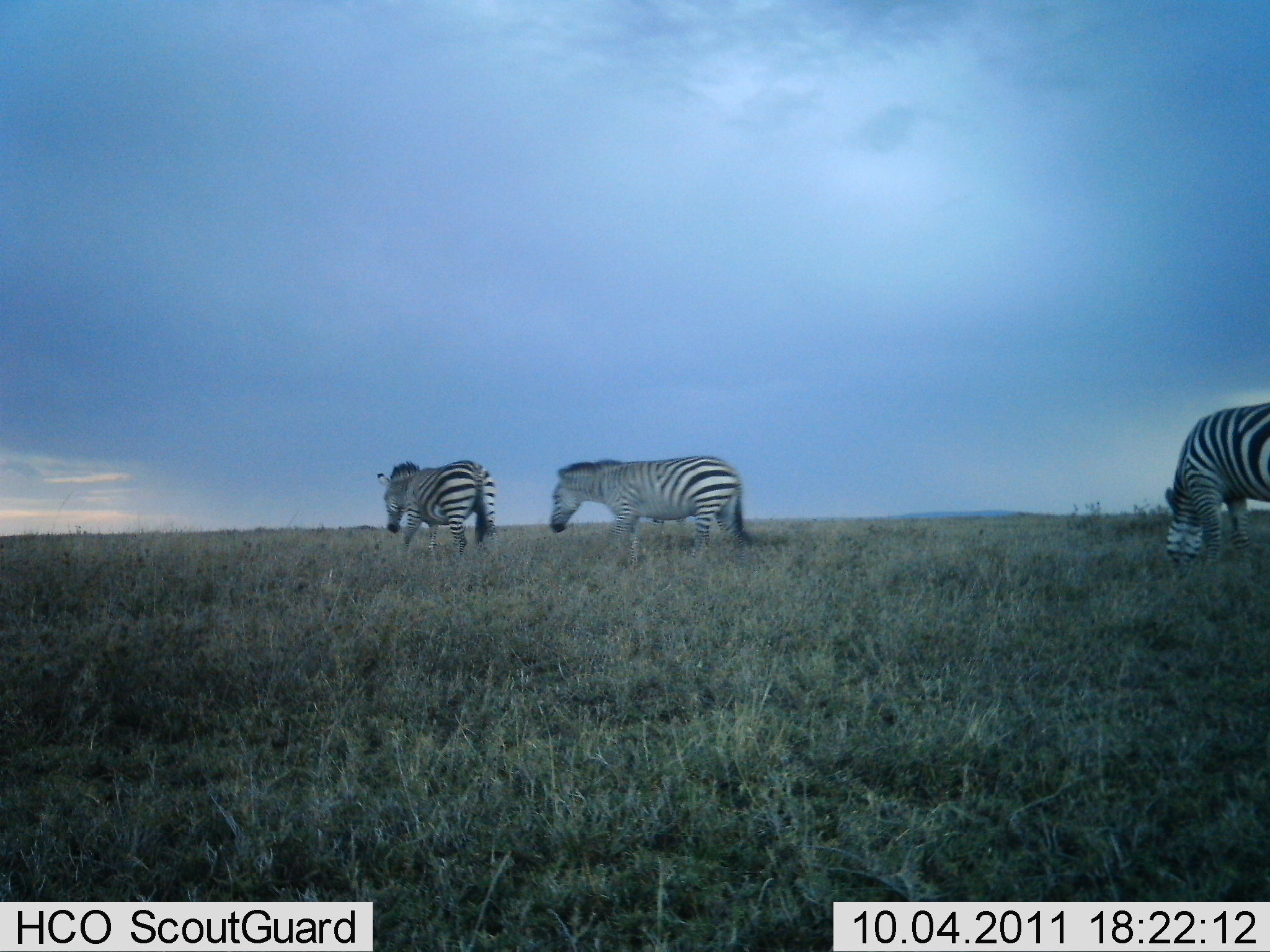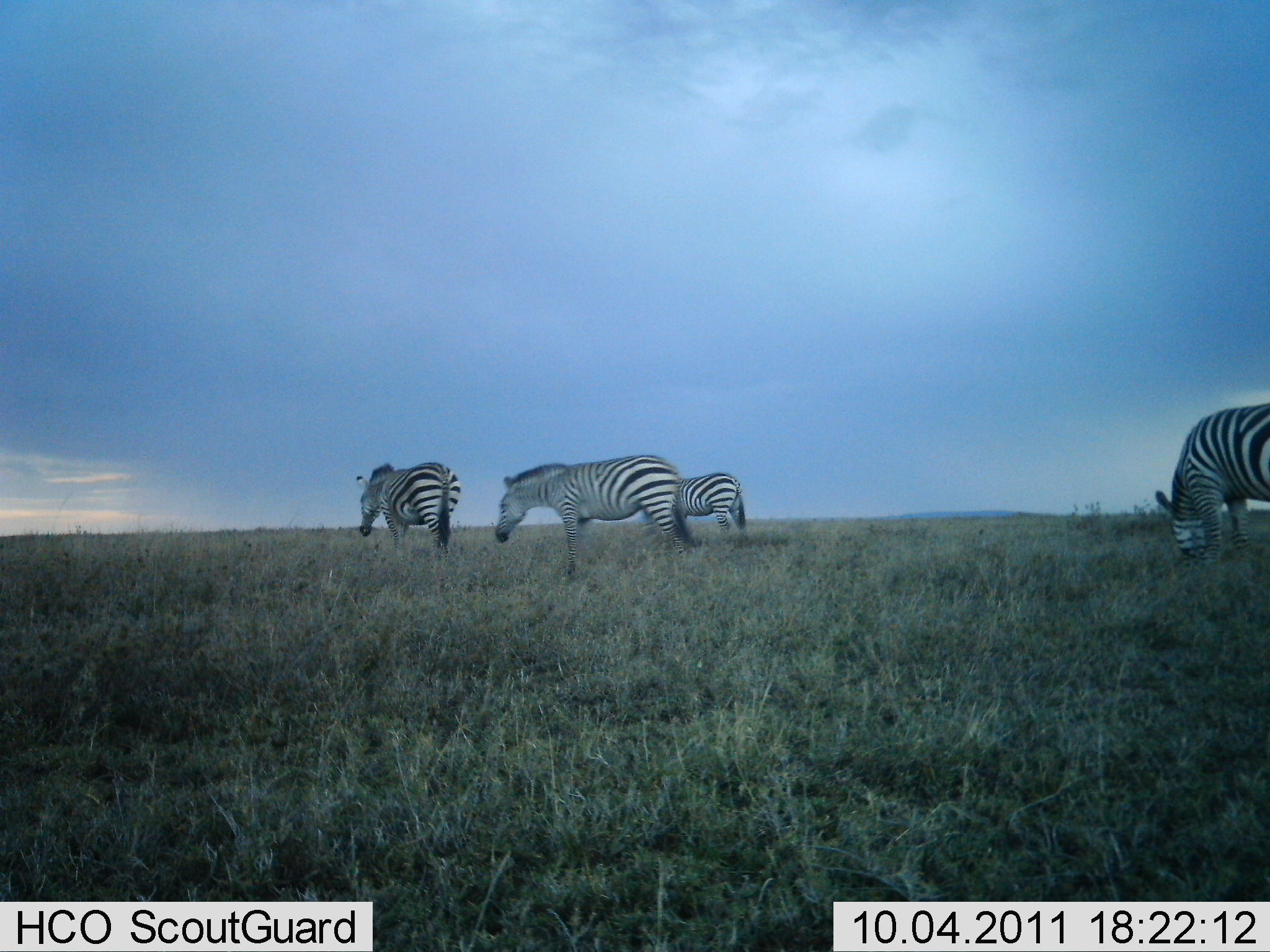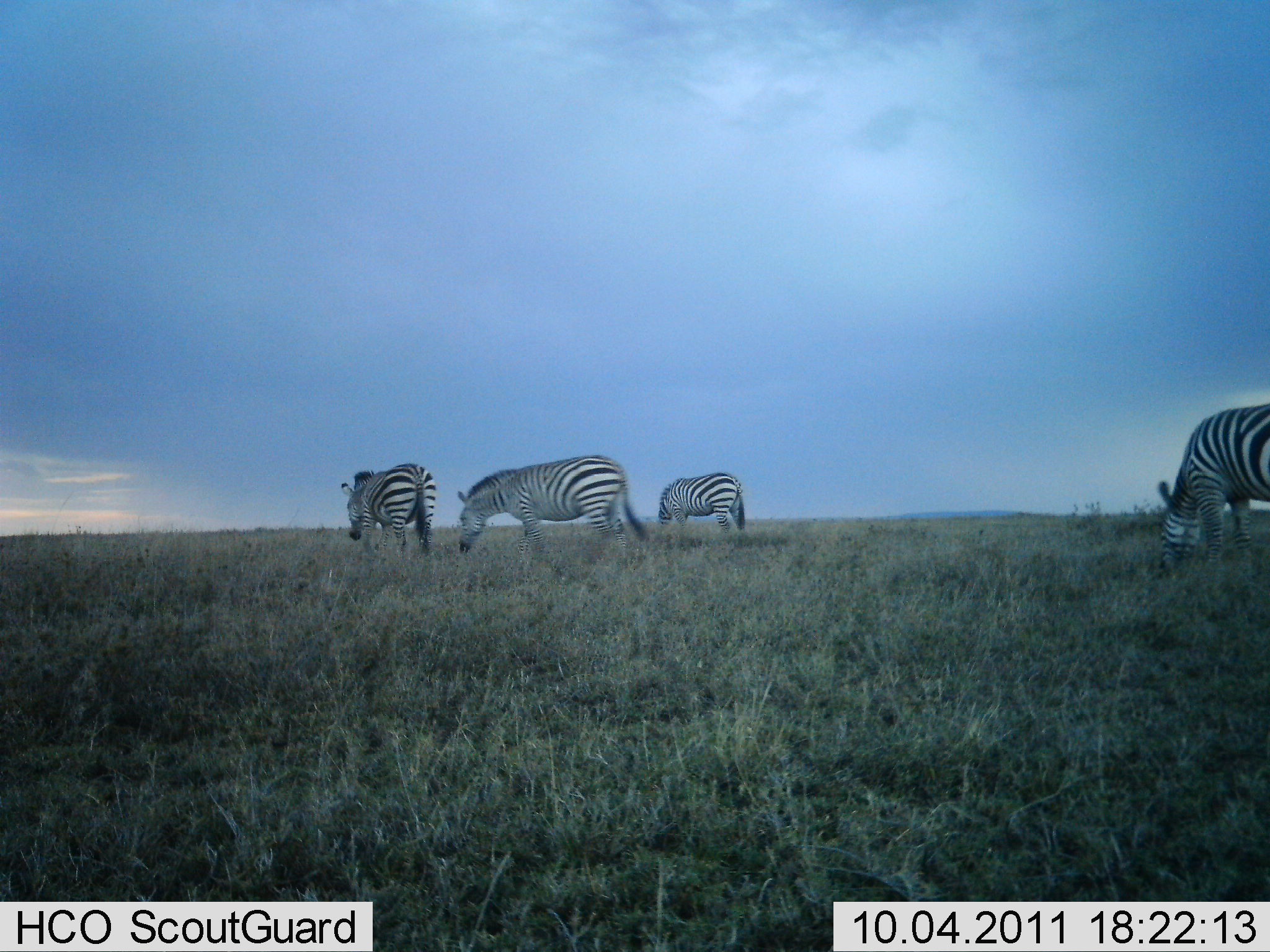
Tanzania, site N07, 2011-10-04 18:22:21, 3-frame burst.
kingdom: Animalia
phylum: Chordata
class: Mammalia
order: Perissodactyla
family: Equidae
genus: Equus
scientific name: Equus quagga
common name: plains zebra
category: zebra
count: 4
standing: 0%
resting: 0%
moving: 67%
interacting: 0%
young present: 0%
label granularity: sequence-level